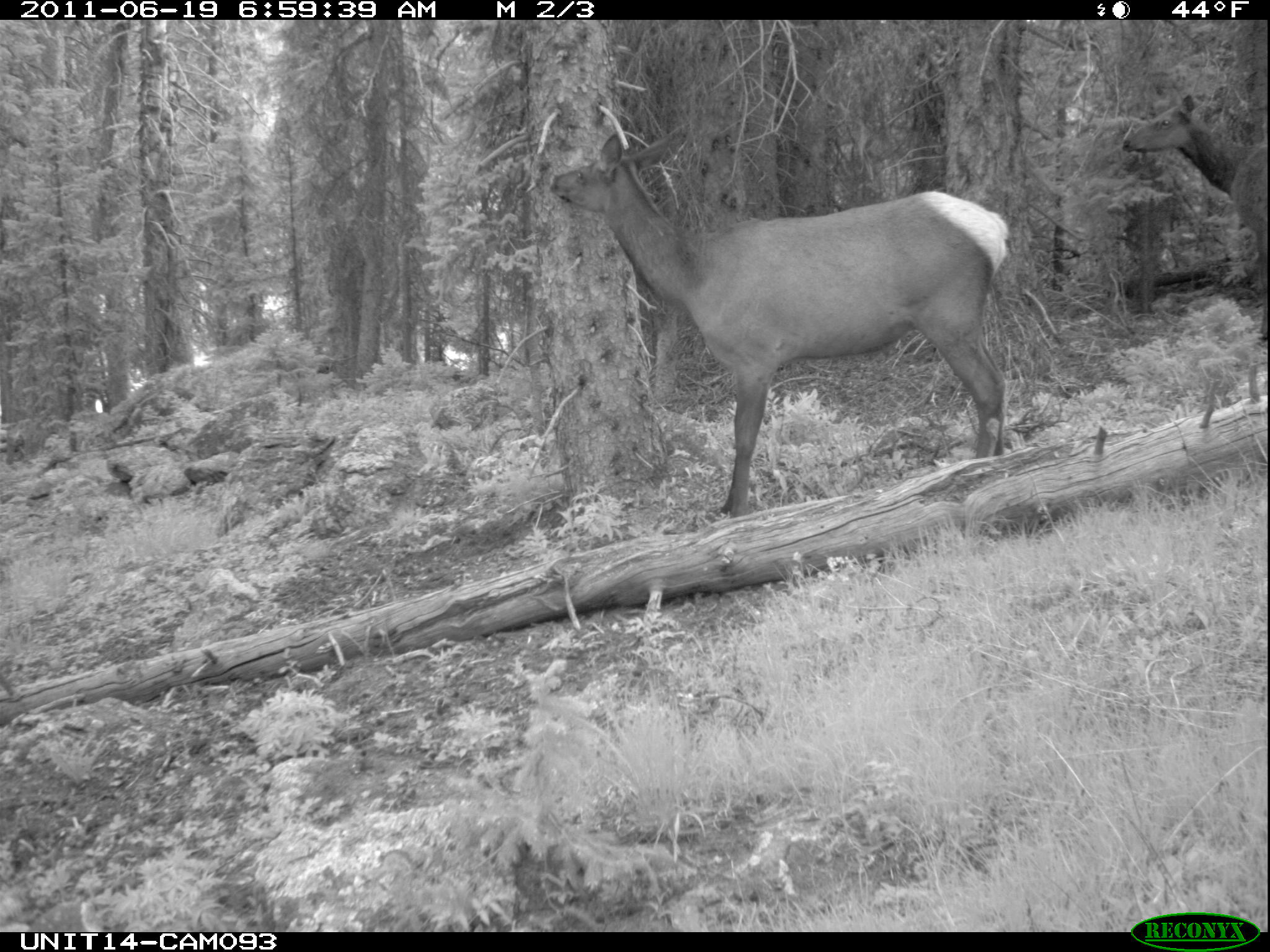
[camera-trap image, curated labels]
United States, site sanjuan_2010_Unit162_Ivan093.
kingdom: Animalia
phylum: Chordata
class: Mammalia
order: Artiodactyla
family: Cervidae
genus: Cervus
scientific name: Cervus elaphus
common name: red deer